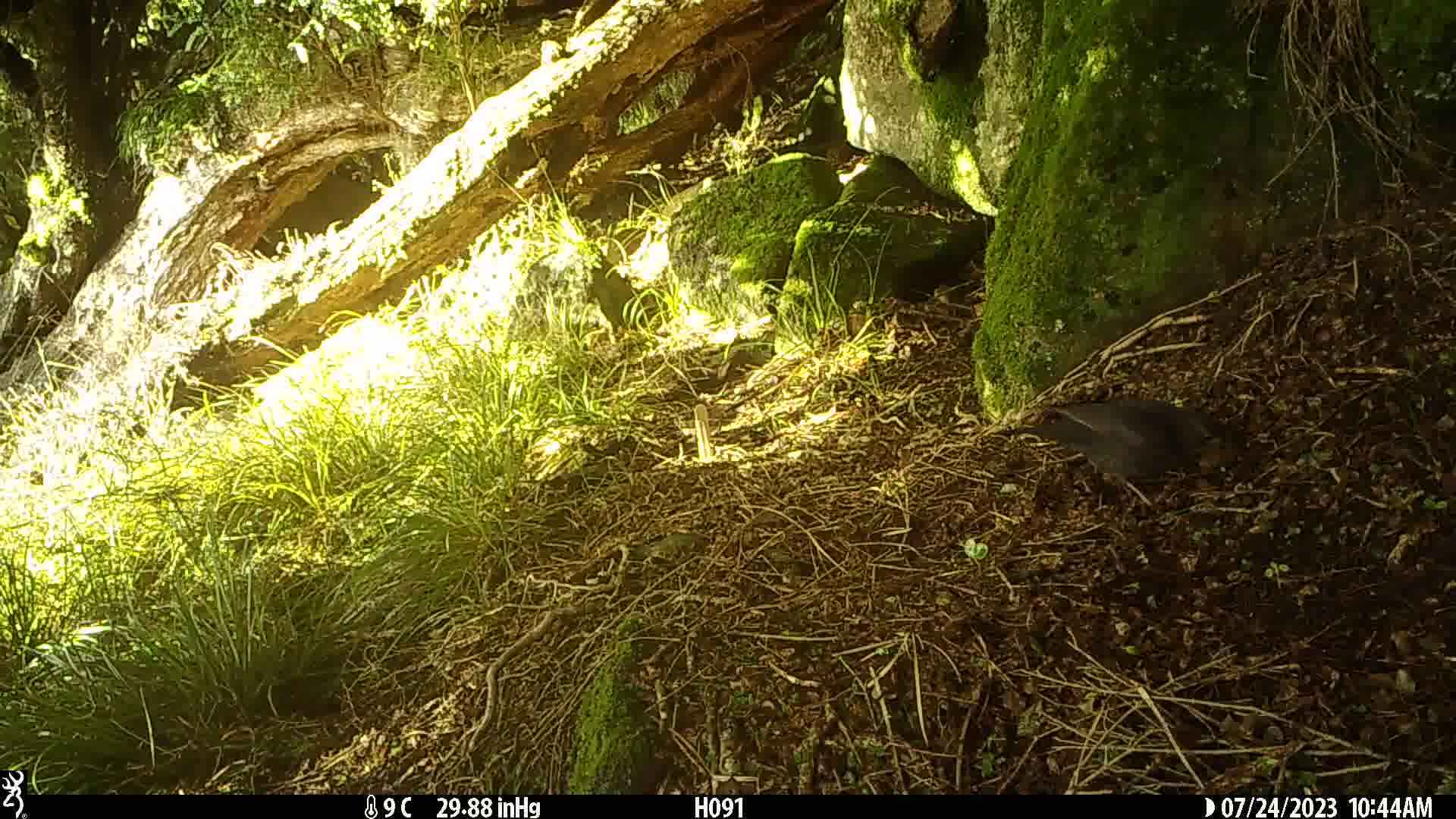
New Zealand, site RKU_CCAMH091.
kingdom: Animalia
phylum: Chordata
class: Aves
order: Passeriformes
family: Turdidae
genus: Turdus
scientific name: Turdus merula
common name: eurasian blackbird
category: blackbird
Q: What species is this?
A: Blackbird (eurasian blackbird) (Turdus merula).